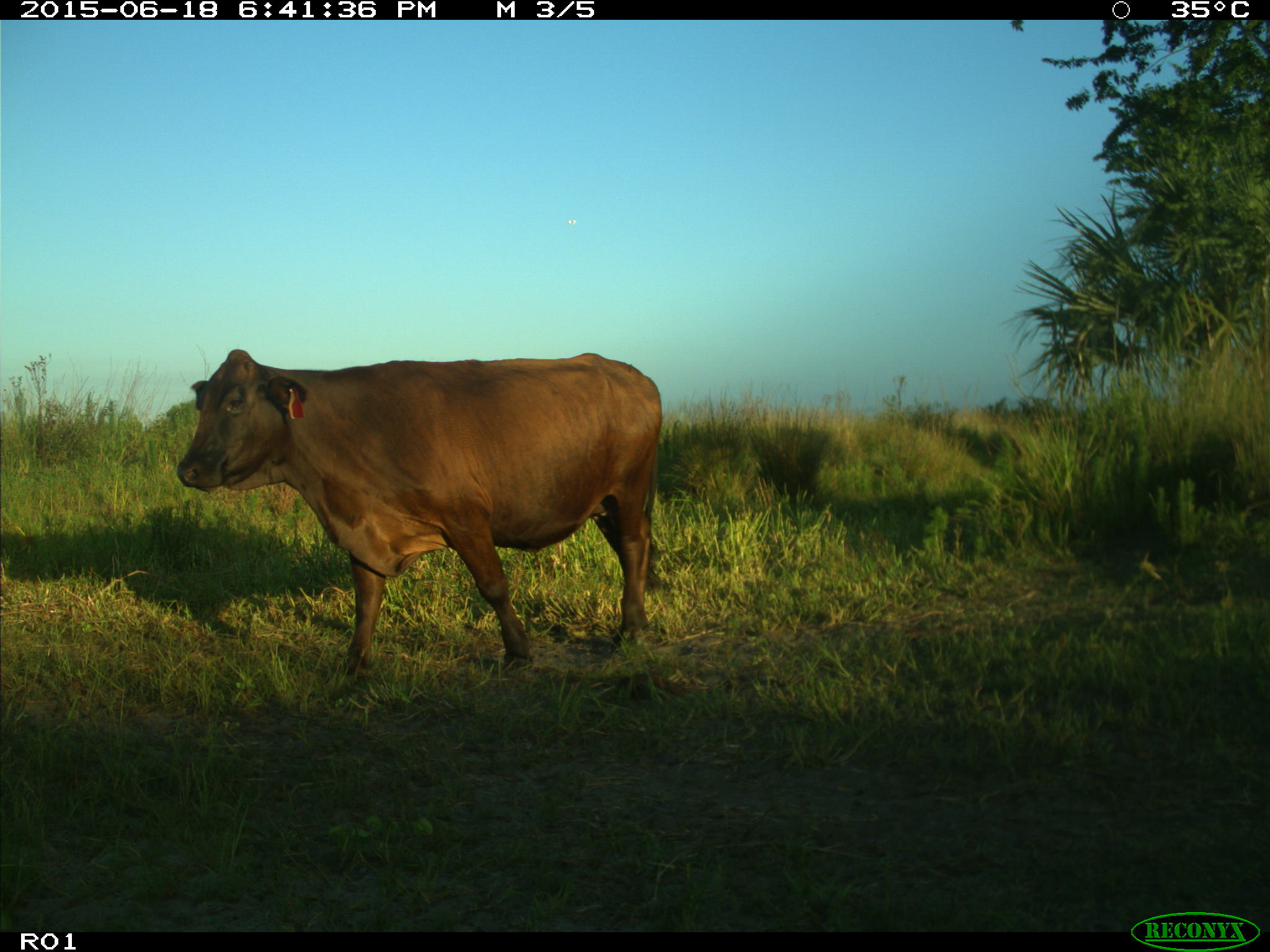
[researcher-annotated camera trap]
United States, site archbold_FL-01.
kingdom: Animalia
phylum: Chordata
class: Mammalia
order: Artiodactyla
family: Bovidae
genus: Bos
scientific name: Bos taurus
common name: domestic cow